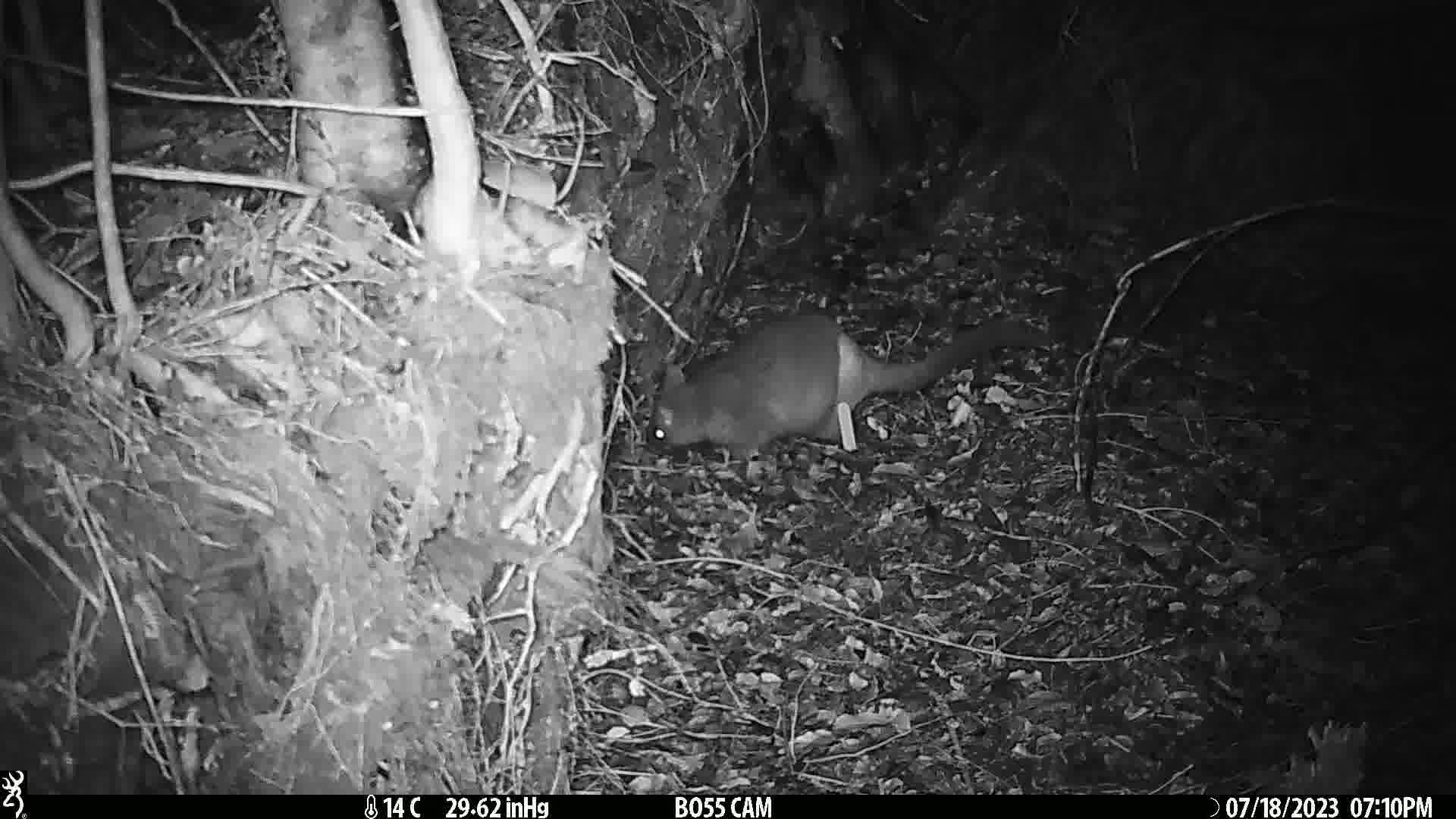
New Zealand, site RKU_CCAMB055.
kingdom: Animalia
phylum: Chordata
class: Mammalia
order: Diprotodontia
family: Phalangeridae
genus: Trichosurus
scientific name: Trichosurus vulpecula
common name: common brushtail possum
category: possum